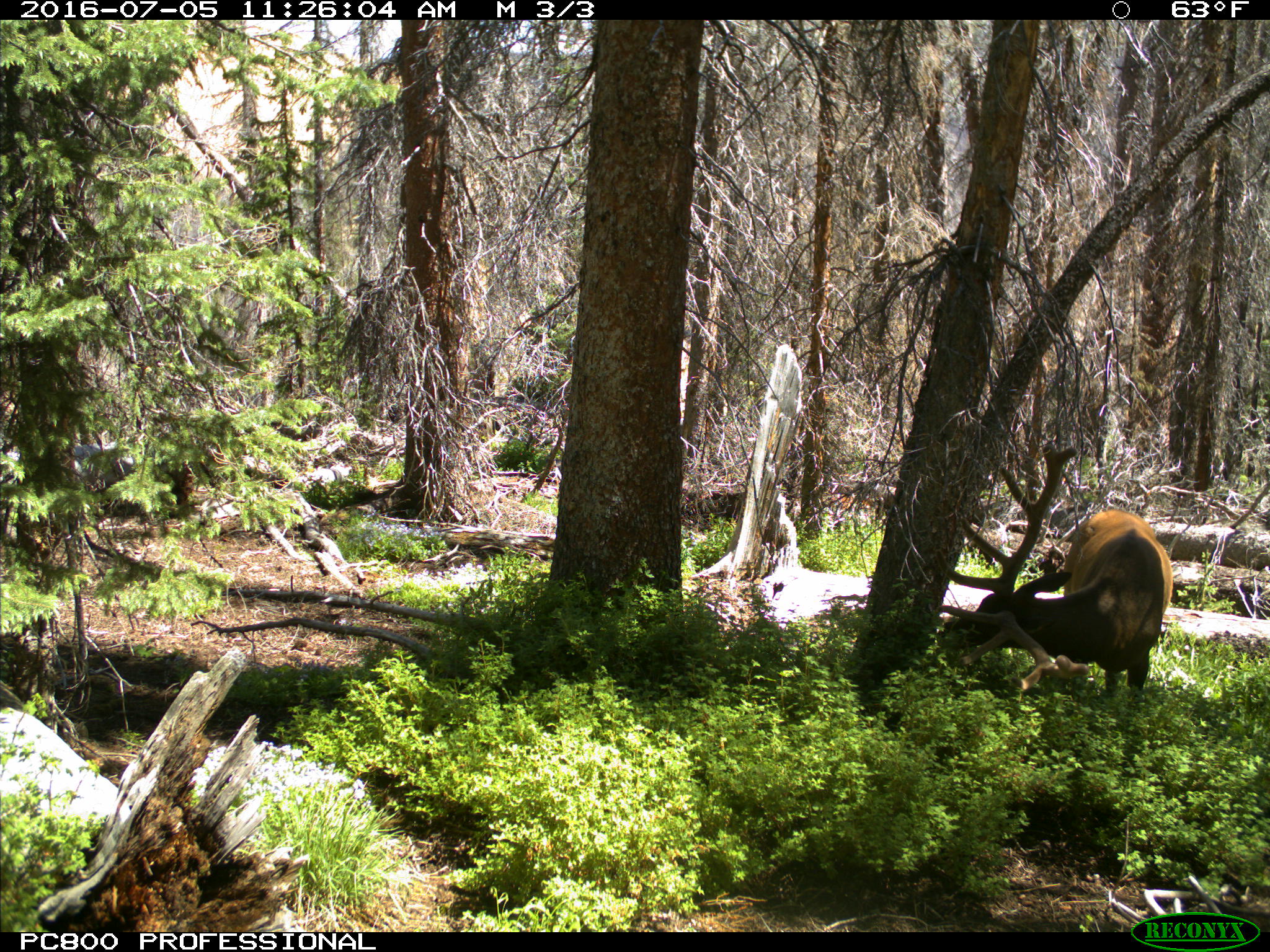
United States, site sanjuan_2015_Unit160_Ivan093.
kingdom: Animalia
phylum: Chordata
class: Mammalia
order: Artiodactyla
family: Cervidae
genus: Cervus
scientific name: Cervus elaphus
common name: red deer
Cervus elaphus (red deer).